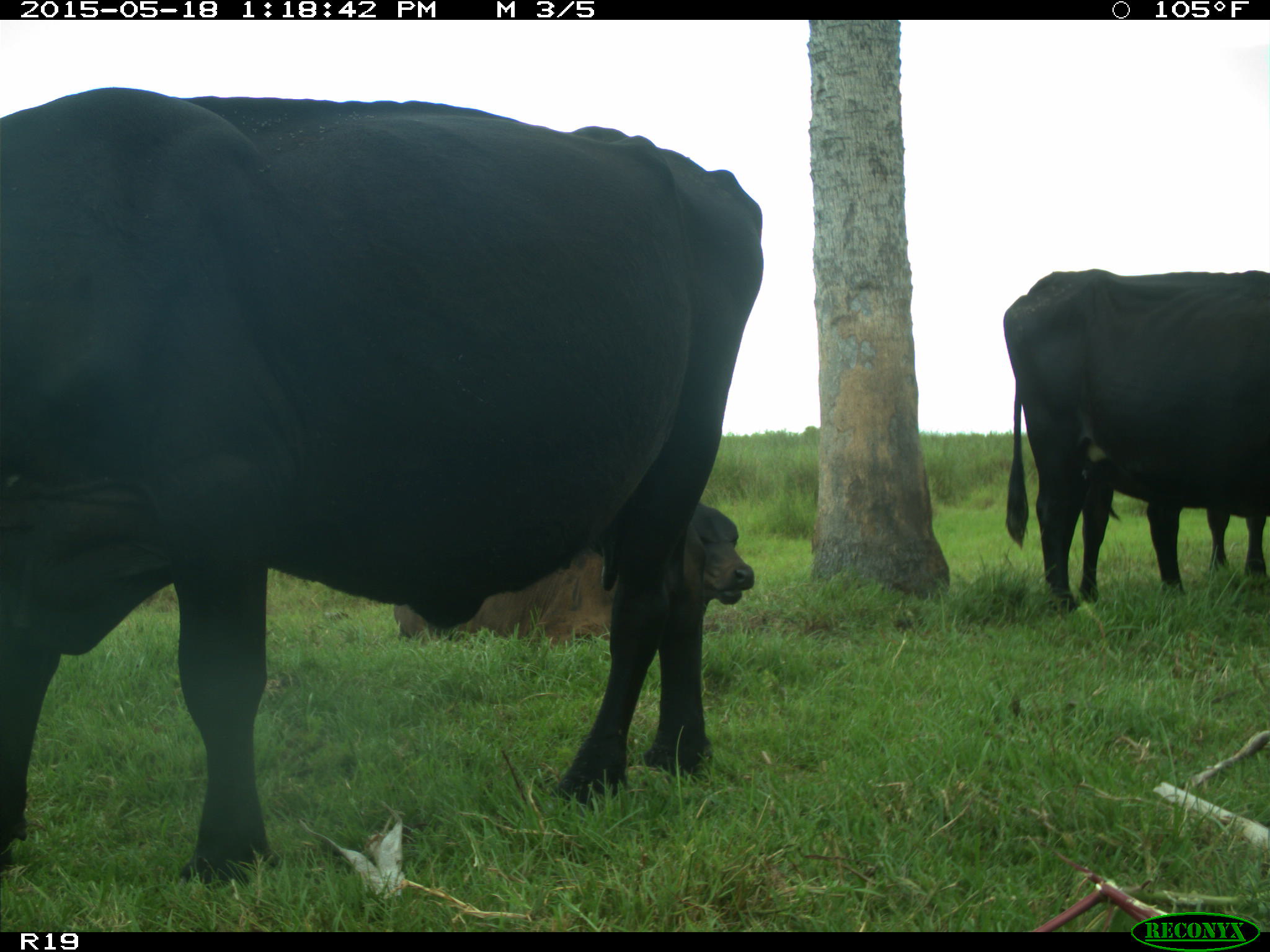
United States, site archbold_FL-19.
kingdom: Animalia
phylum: Chordata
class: Mammalia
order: Artiodactyla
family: Bovidae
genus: Bos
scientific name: Bos taurus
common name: domestic cow